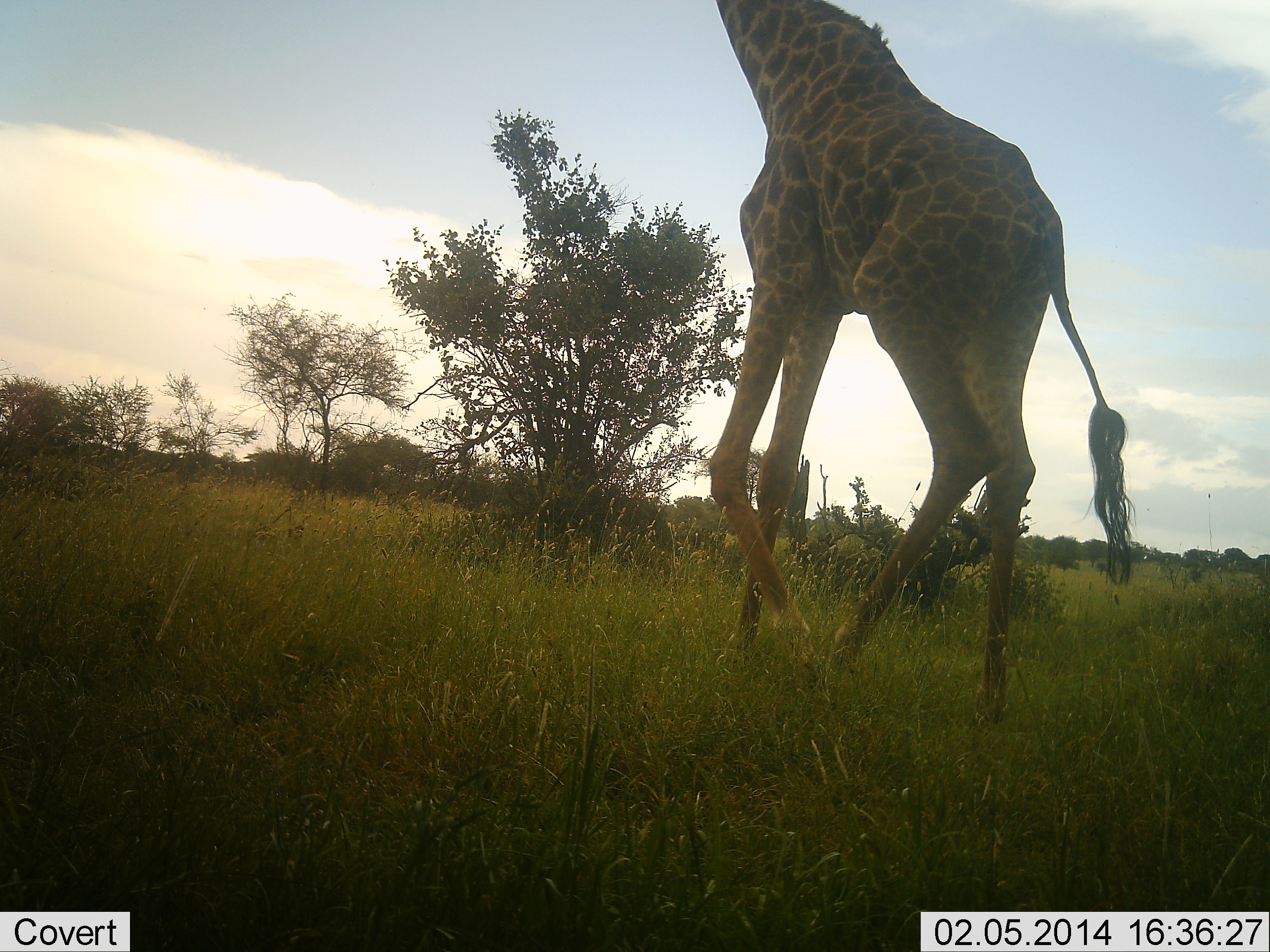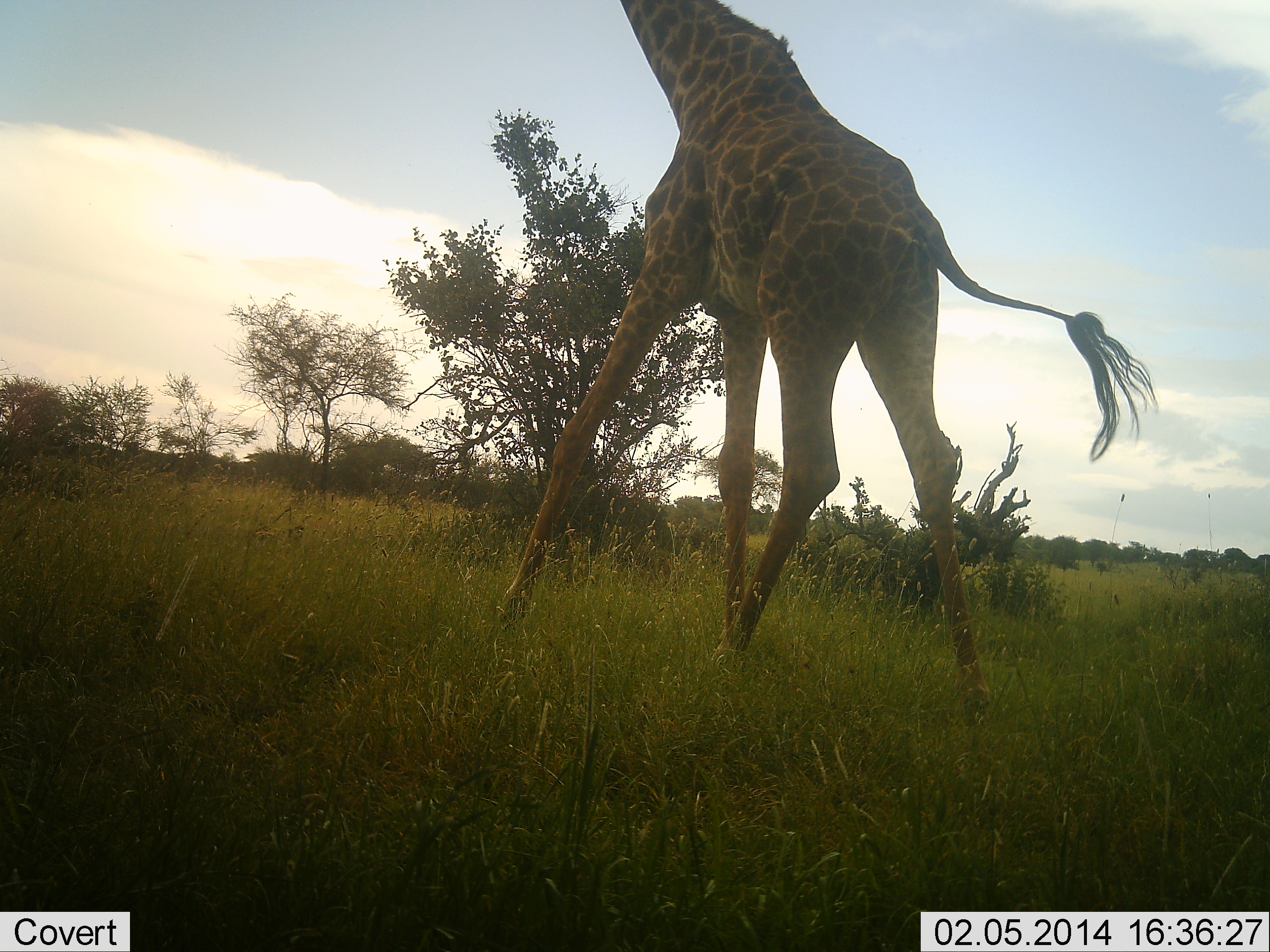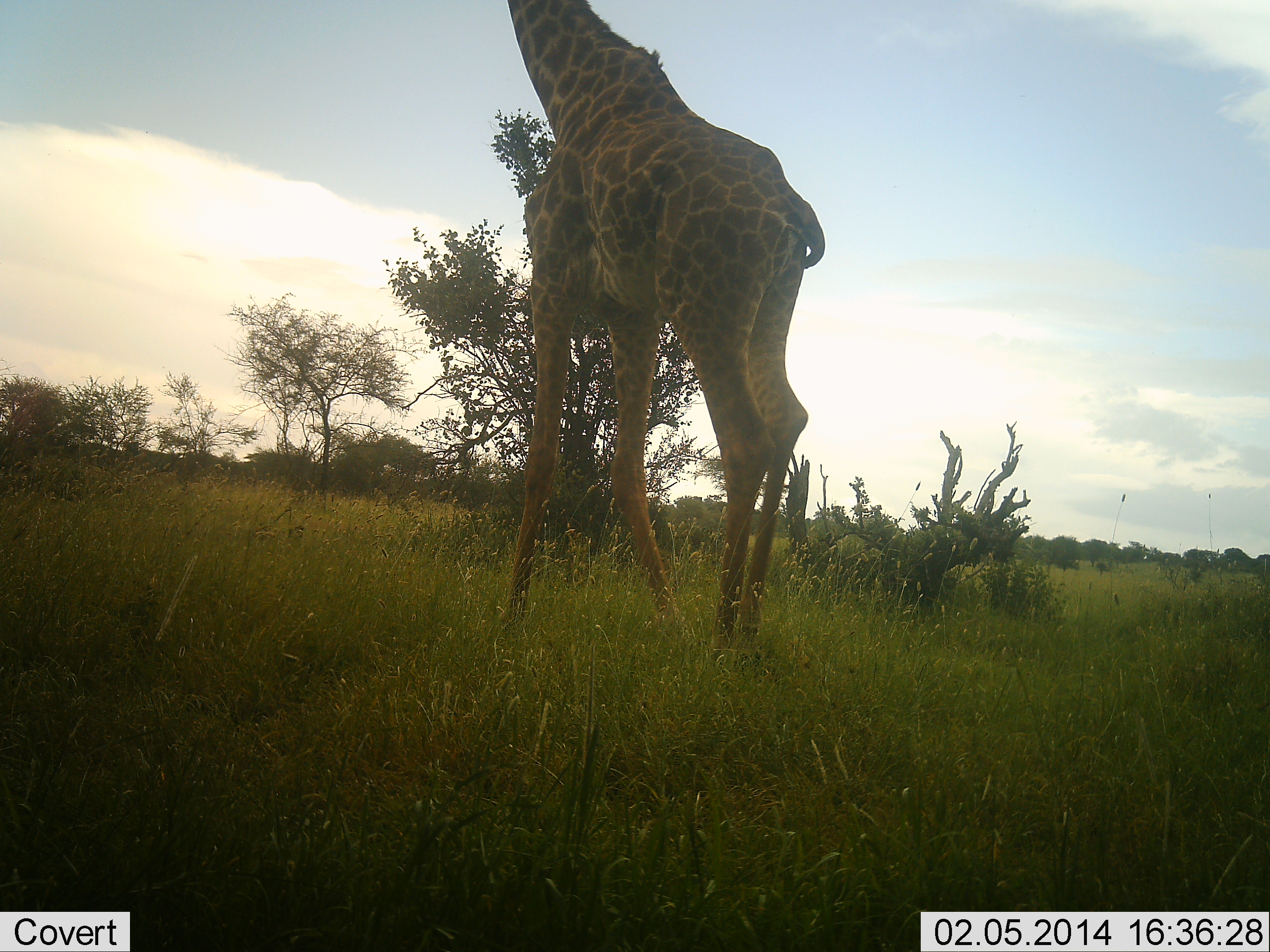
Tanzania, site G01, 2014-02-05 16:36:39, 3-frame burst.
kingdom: Animalia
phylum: Chordata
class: Mammalia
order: Artiodactyla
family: Giraffidae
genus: Giraffa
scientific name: Giraffa camelopardalis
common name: giraffe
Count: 1.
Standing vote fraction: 10%.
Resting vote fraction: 0%.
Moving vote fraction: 90%.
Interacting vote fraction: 0%.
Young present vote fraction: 0%.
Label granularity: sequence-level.